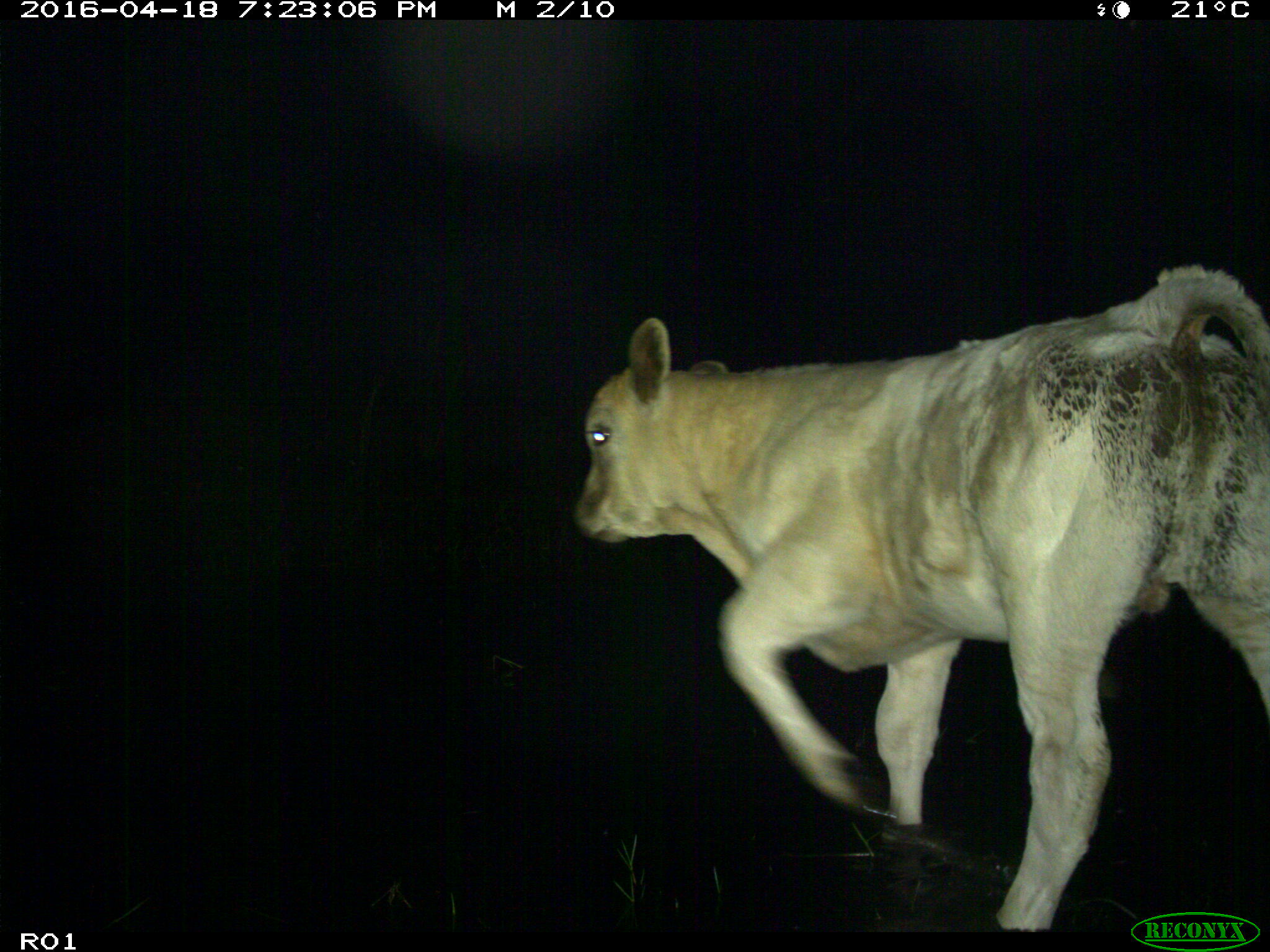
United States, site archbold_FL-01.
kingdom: Animalia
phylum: Chordata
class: Mammalia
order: Artiodactyla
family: Bovidae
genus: Bos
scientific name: Bos taurus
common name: domestic cow